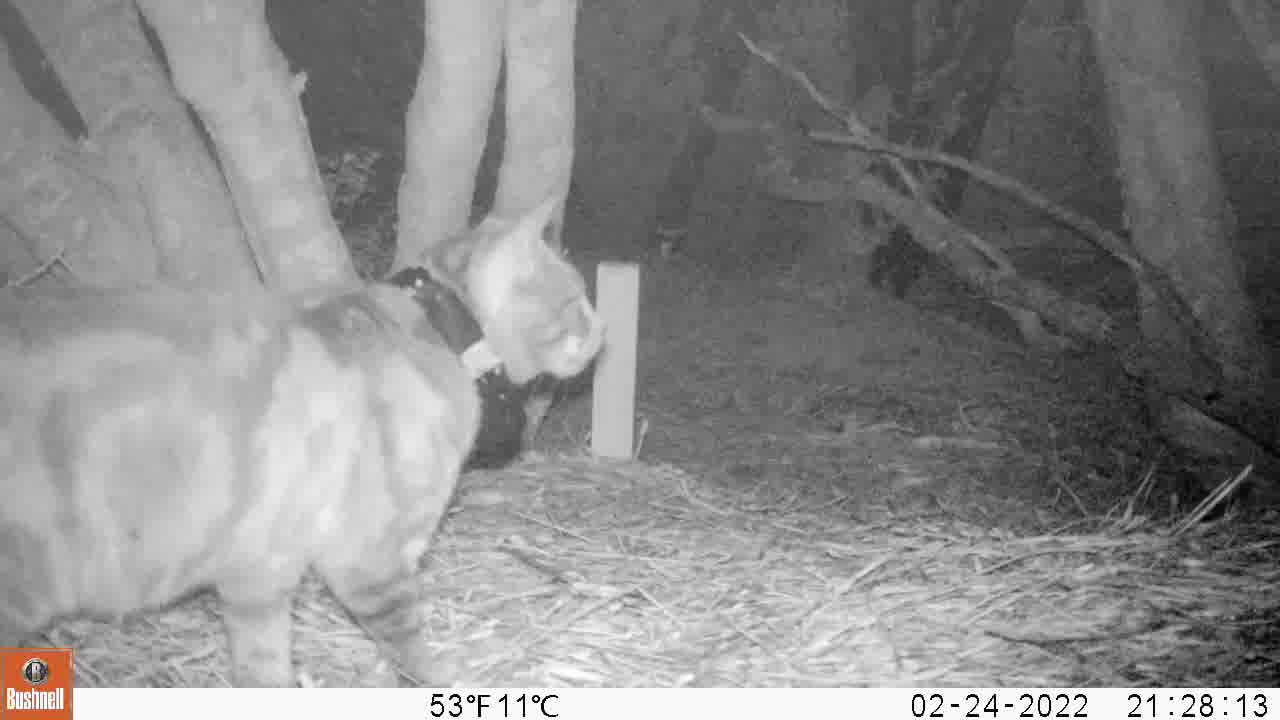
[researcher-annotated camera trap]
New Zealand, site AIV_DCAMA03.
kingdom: Animalia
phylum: Chordata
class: Mammalia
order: Carnivora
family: Felidae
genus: Felis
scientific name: Felis catus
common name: domestic cat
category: cat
Cat (domestic cat) (Felis catus).